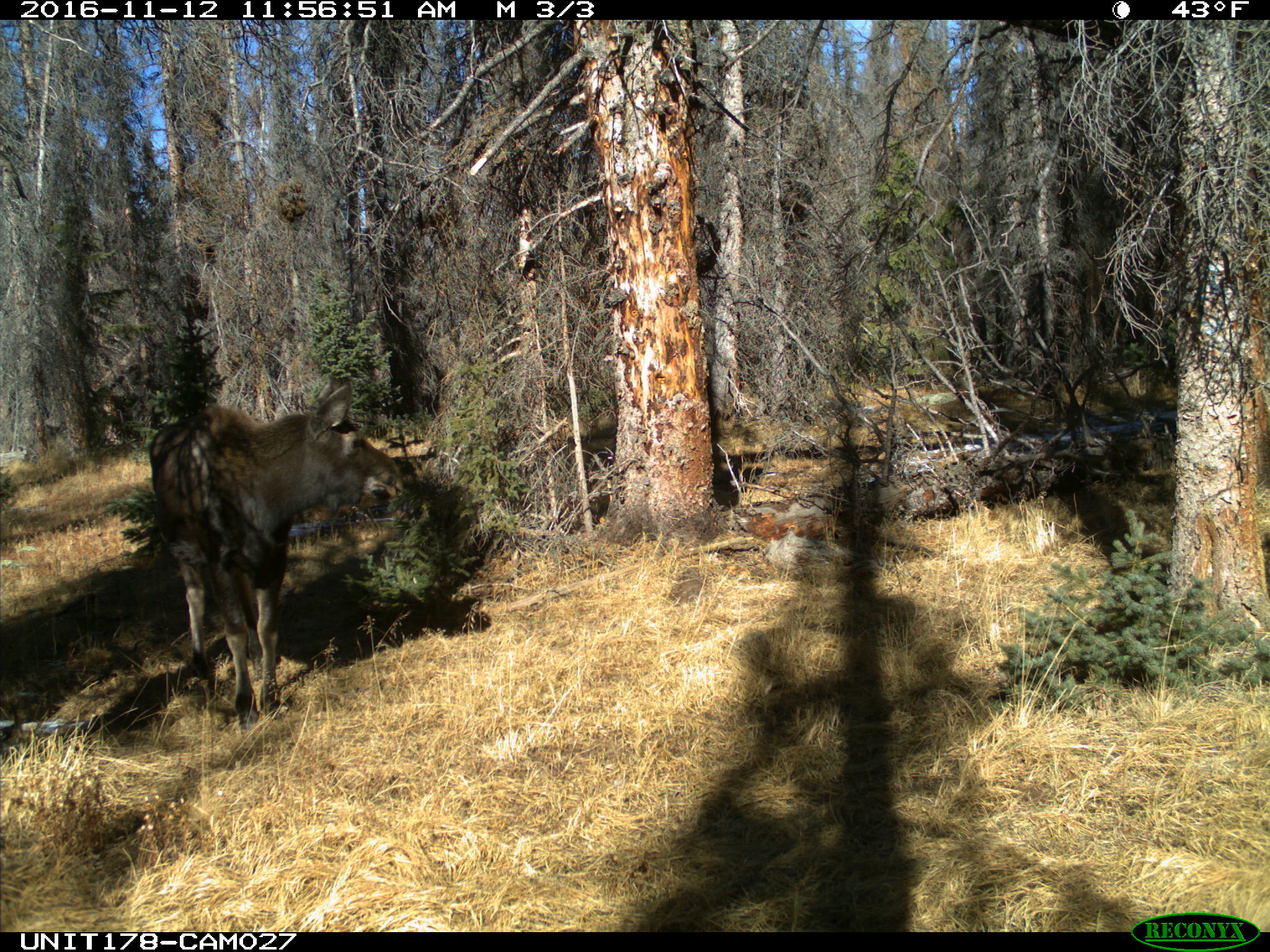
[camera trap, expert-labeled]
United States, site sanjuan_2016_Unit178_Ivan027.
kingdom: Animalia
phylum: Chordata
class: Mammalia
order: Artiodactyla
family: Cervidae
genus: Alces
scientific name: Alces alces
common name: moose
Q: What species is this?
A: Alces alces (moose).